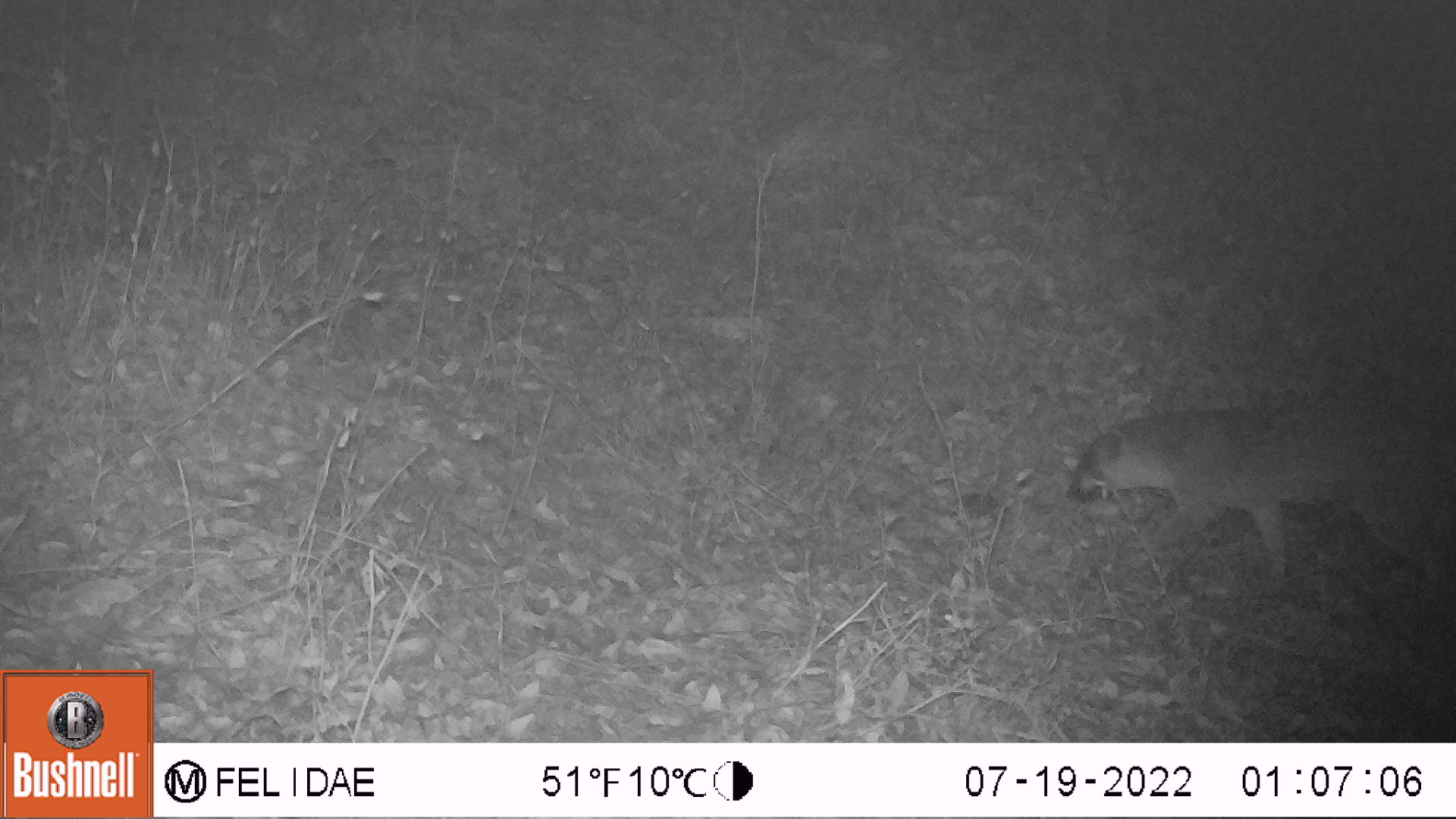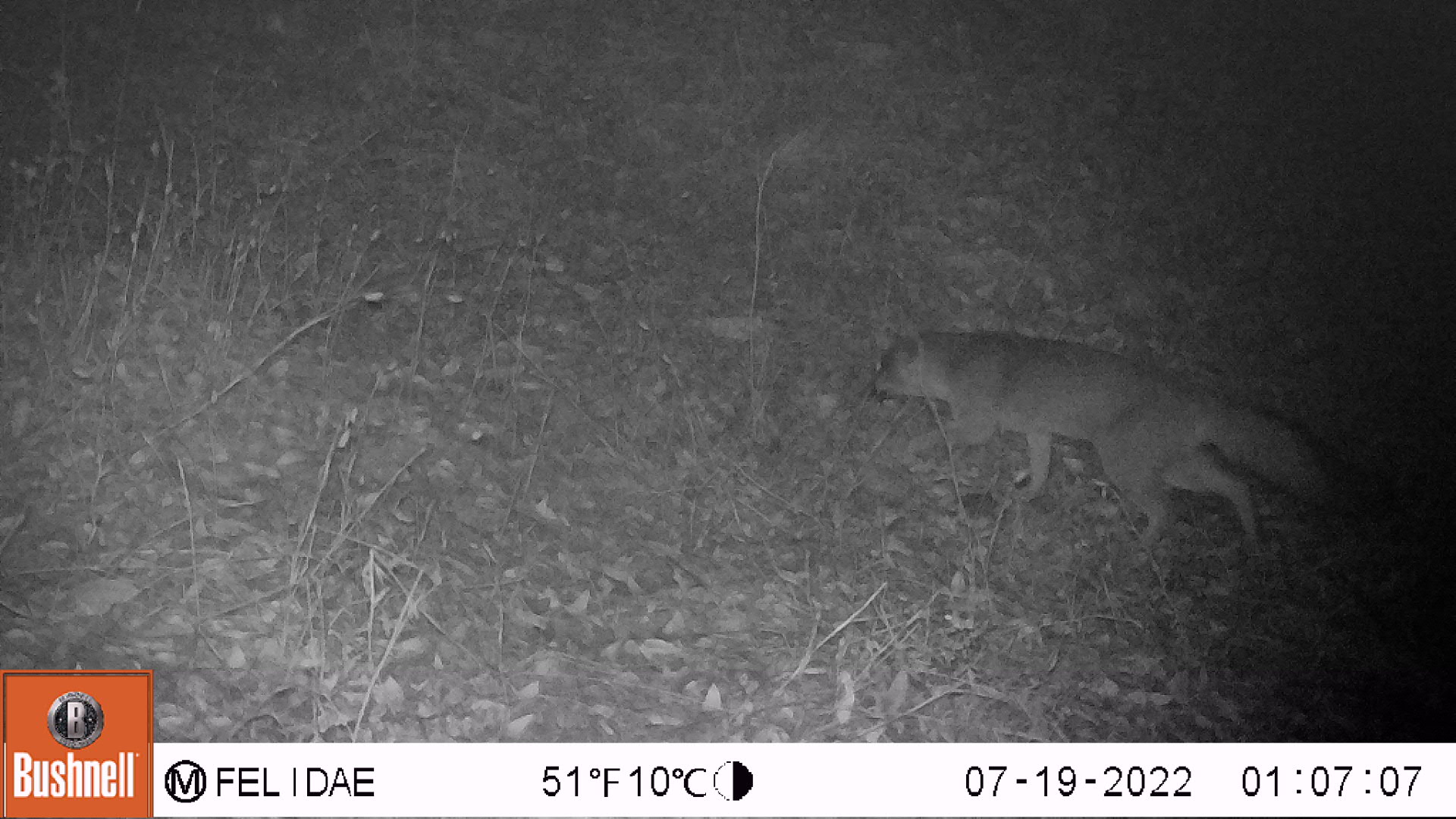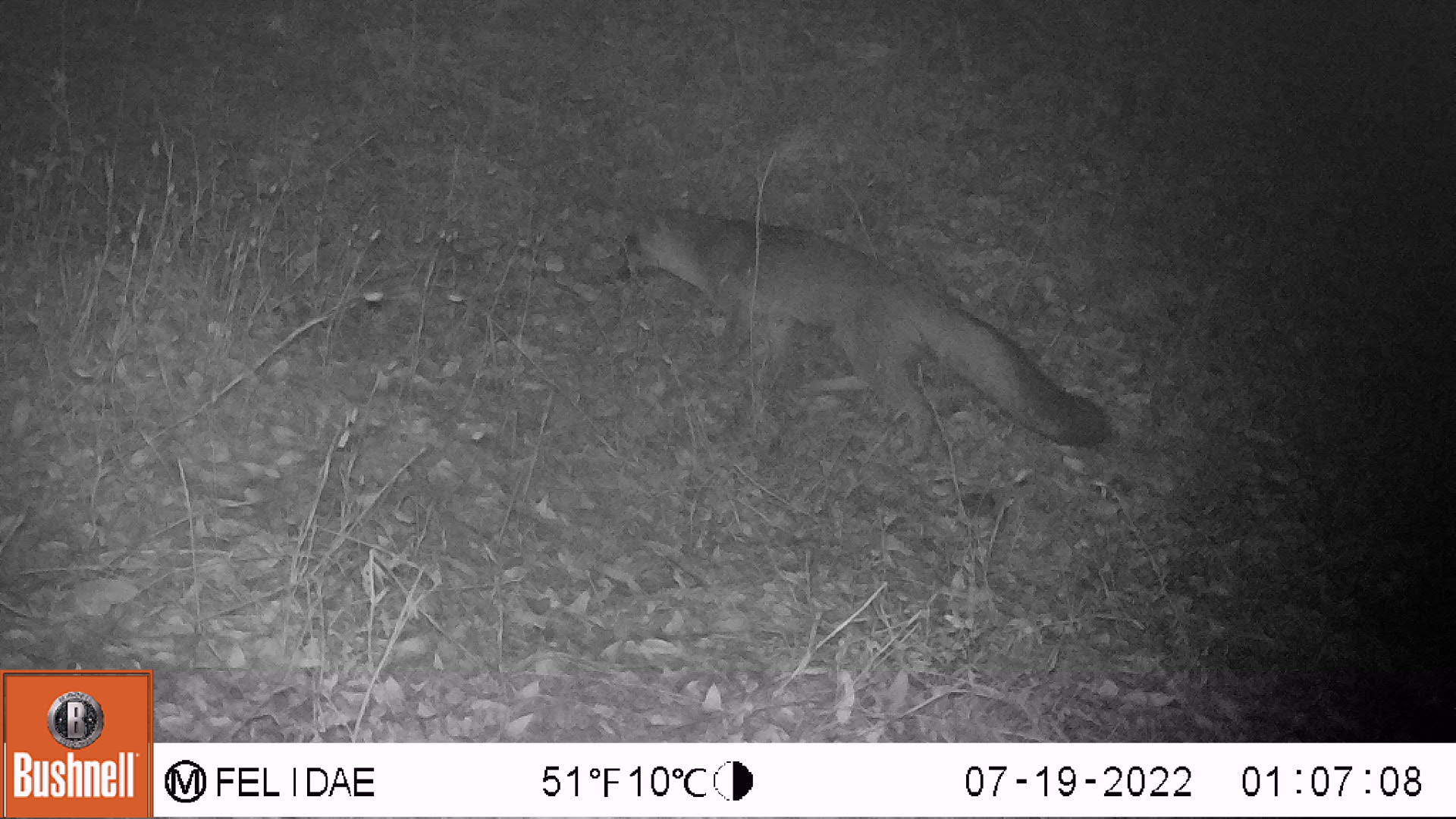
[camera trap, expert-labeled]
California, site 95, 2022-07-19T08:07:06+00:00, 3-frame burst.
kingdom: Animalia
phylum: Chordata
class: Mammalia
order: Carnivora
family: Canidae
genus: Urocyon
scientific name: Urocyon cinereoargenteus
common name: gray fox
Gray fox (Urocyon cinereoargenteus).